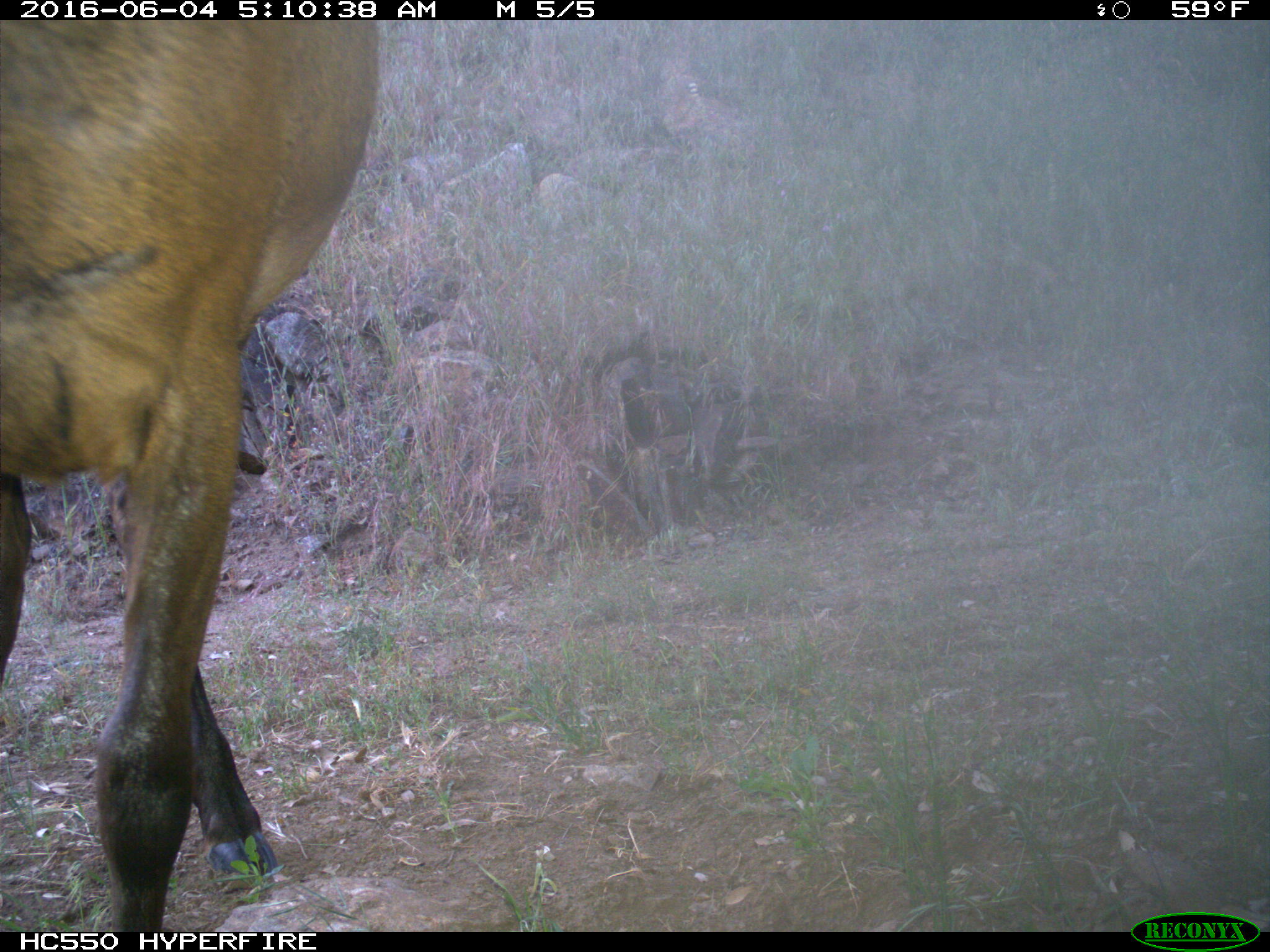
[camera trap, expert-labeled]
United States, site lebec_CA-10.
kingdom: Animalia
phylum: Chordata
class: Mammalia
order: Artiodactyla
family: Cervidae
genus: Cervus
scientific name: Cervus canadensis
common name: elk